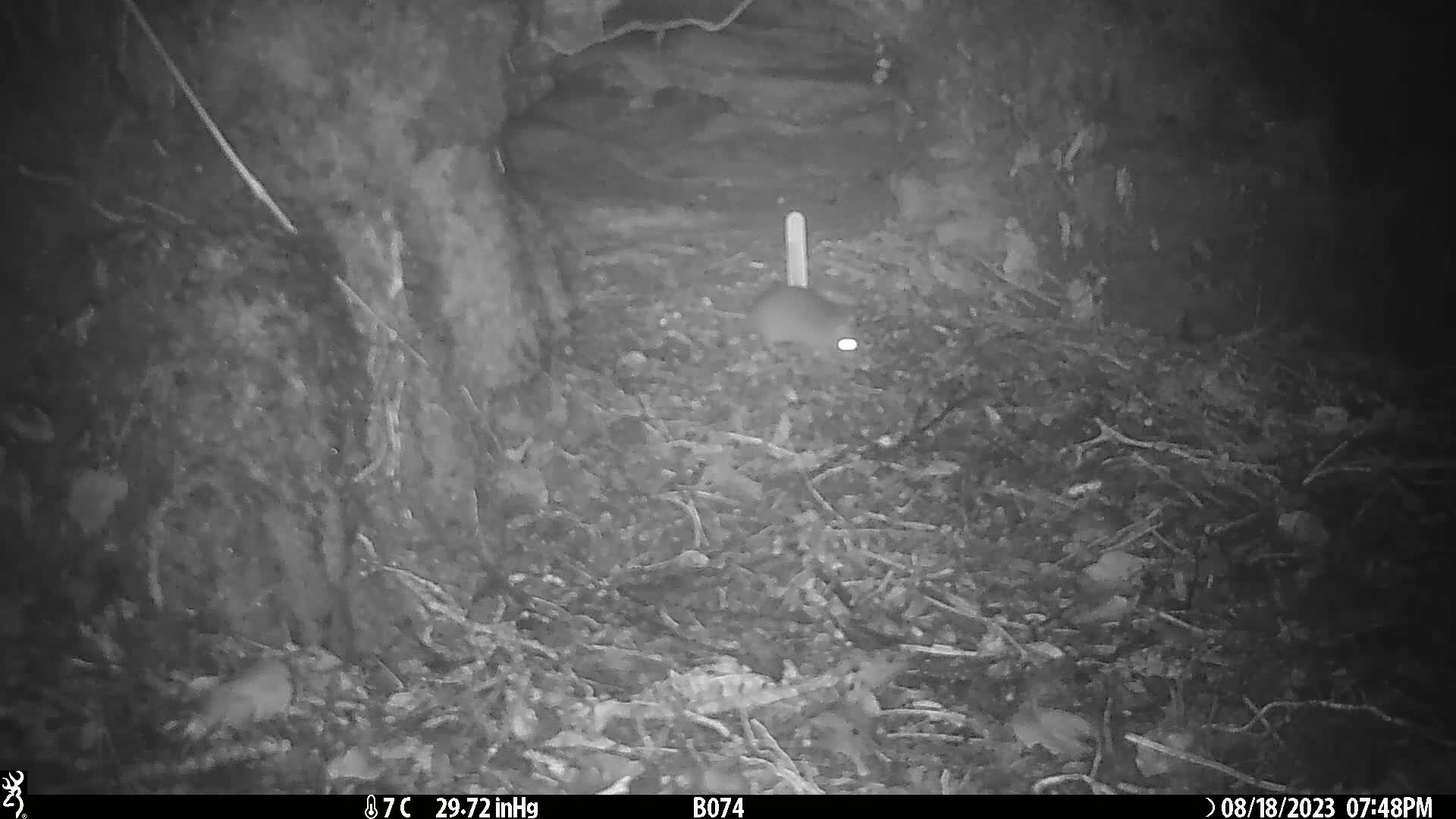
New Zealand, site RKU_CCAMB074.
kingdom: Animalia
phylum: Chordata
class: Mammalia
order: Rodentia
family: Muridae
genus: Rattus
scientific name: Rattus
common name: rat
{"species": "rat (Rattus)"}